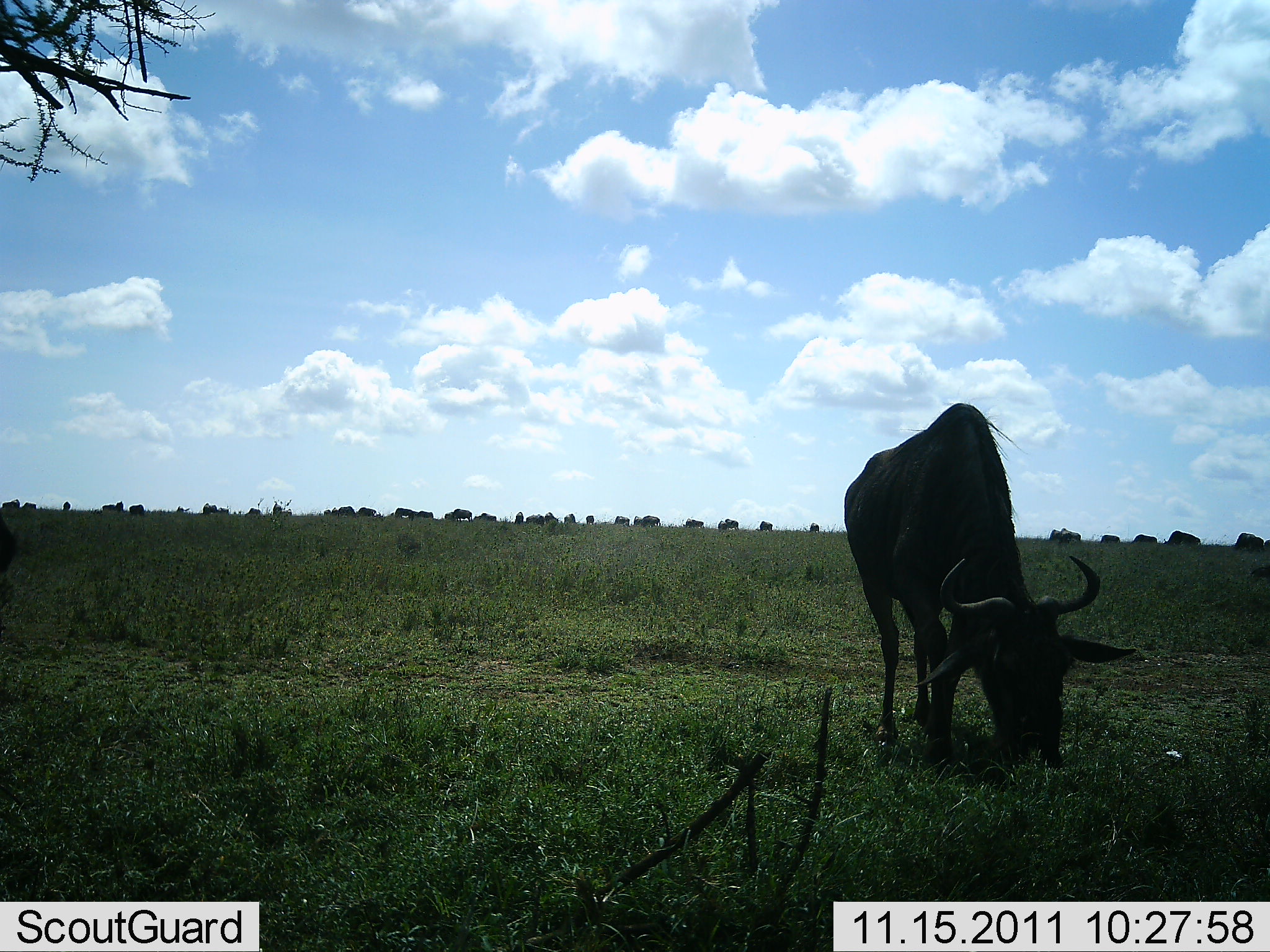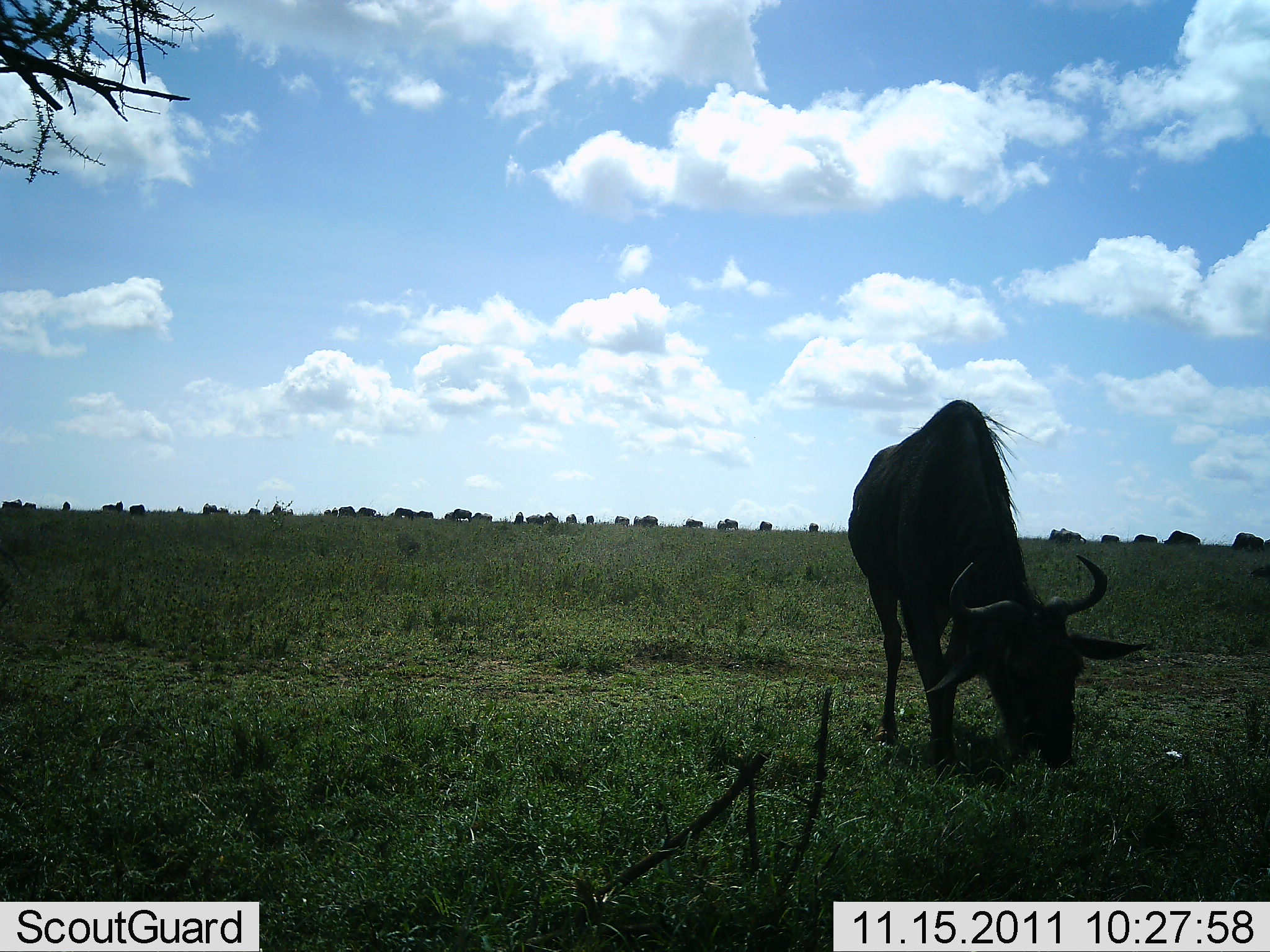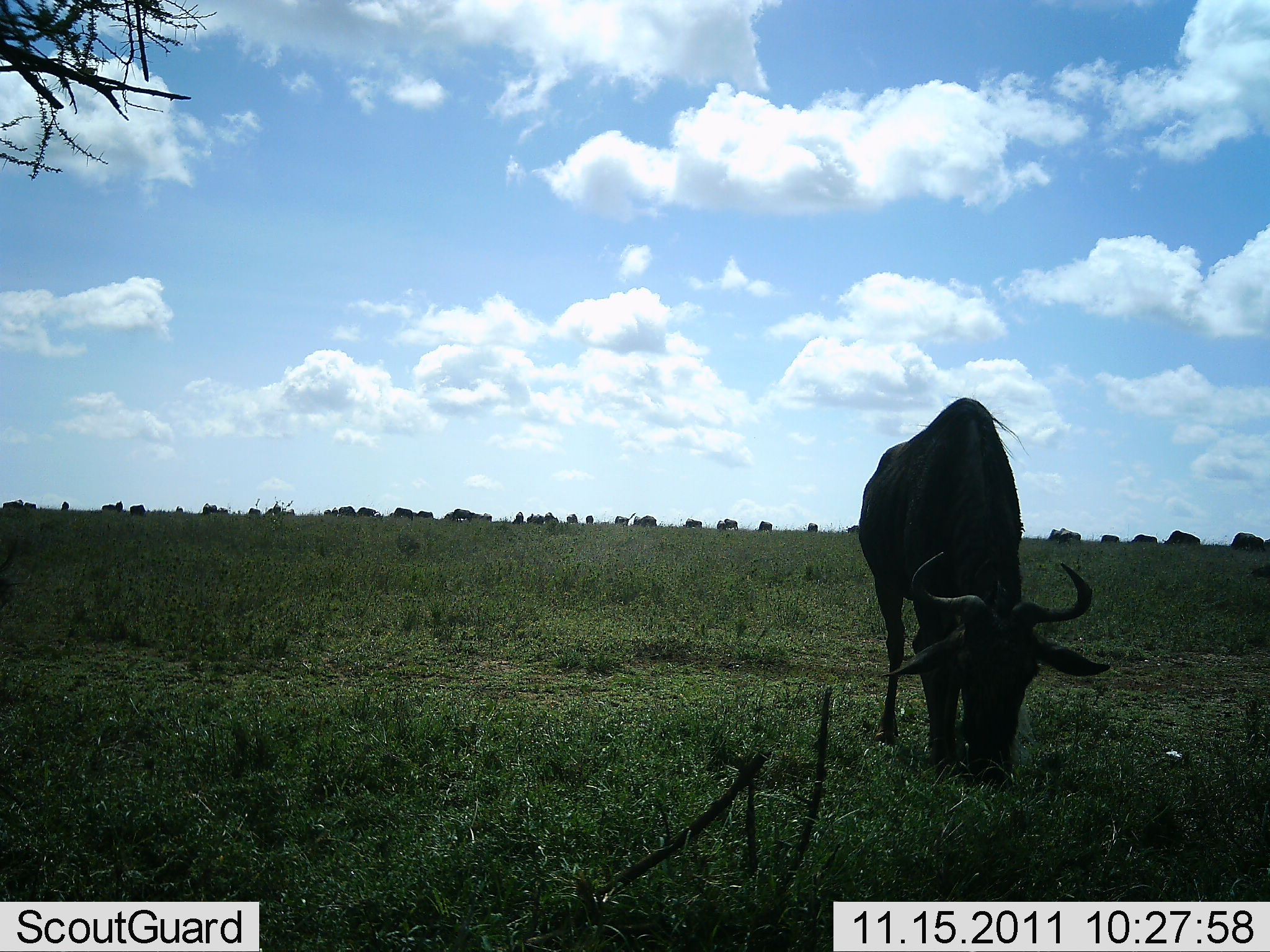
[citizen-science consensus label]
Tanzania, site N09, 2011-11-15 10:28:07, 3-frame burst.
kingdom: Animalia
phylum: Chordata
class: Mammalia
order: Artiodactyla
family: Bovidae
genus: Connochaetes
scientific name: Connochaetes taurinus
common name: blue wildebeest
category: wildebeest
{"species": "wildebeest (blue wildebeest) (Connochaetes taurinus)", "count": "11-50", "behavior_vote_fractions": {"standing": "45%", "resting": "0%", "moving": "9%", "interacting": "0%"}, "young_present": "0%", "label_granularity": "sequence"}